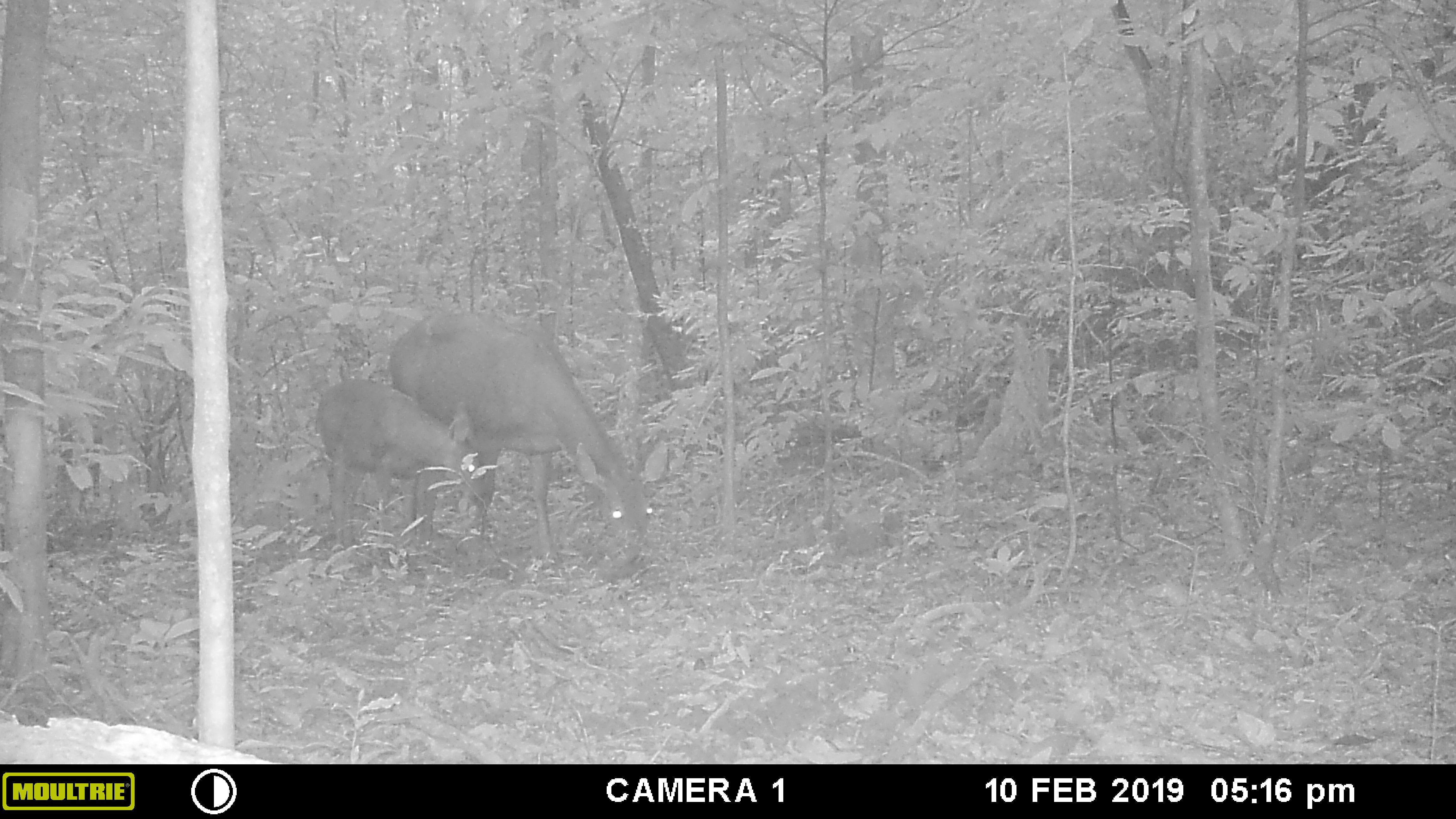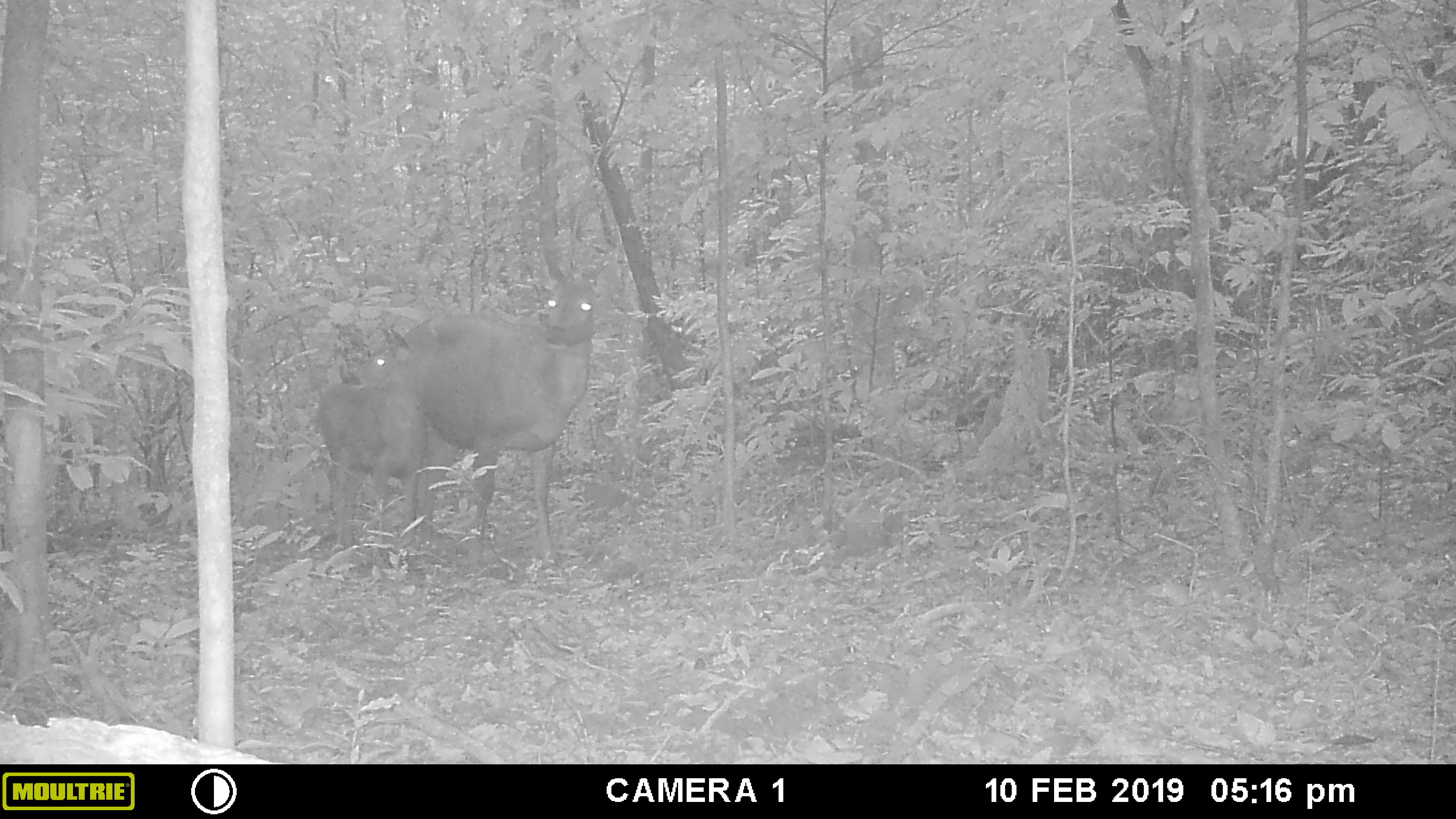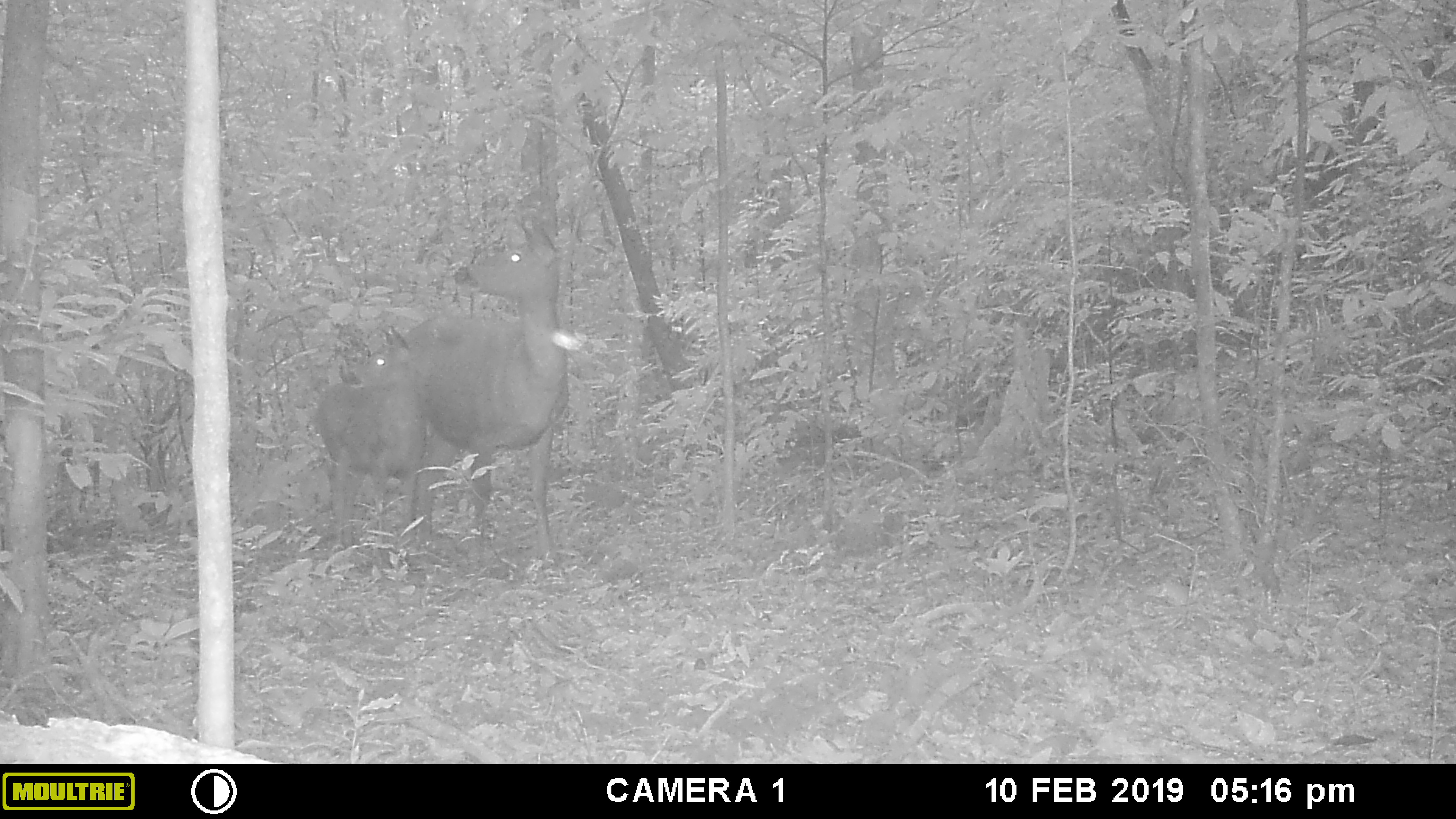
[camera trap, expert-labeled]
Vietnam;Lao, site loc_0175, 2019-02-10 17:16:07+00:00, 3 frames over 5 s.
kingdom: Animalia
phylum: Chordata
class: Mammalia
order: Artiodactyla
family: Cervidae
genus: Rusa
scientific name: Rusa unicolor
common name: sambar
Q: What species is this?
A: Sambar (Rusa unicolor).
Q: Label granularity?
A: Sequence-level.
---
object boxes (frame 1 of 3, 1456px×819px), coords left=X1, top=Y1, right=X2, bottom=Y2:
sambar: left=379, top=310, right=668, bottom=564; left=313, top=379, right=485, bottom=559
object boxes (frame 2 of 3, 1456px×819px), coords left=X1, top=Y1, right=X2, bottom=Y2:
sambar: left=380, top=245, right=609, bottom=566; left=313, top=327, right=430, bottom=553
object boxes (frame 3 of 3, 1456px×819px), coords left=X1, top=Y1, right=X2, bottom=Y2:
sambar: left=395, top=219, right=570, bottom=555; left=316, top=326, right=427, bottom=556